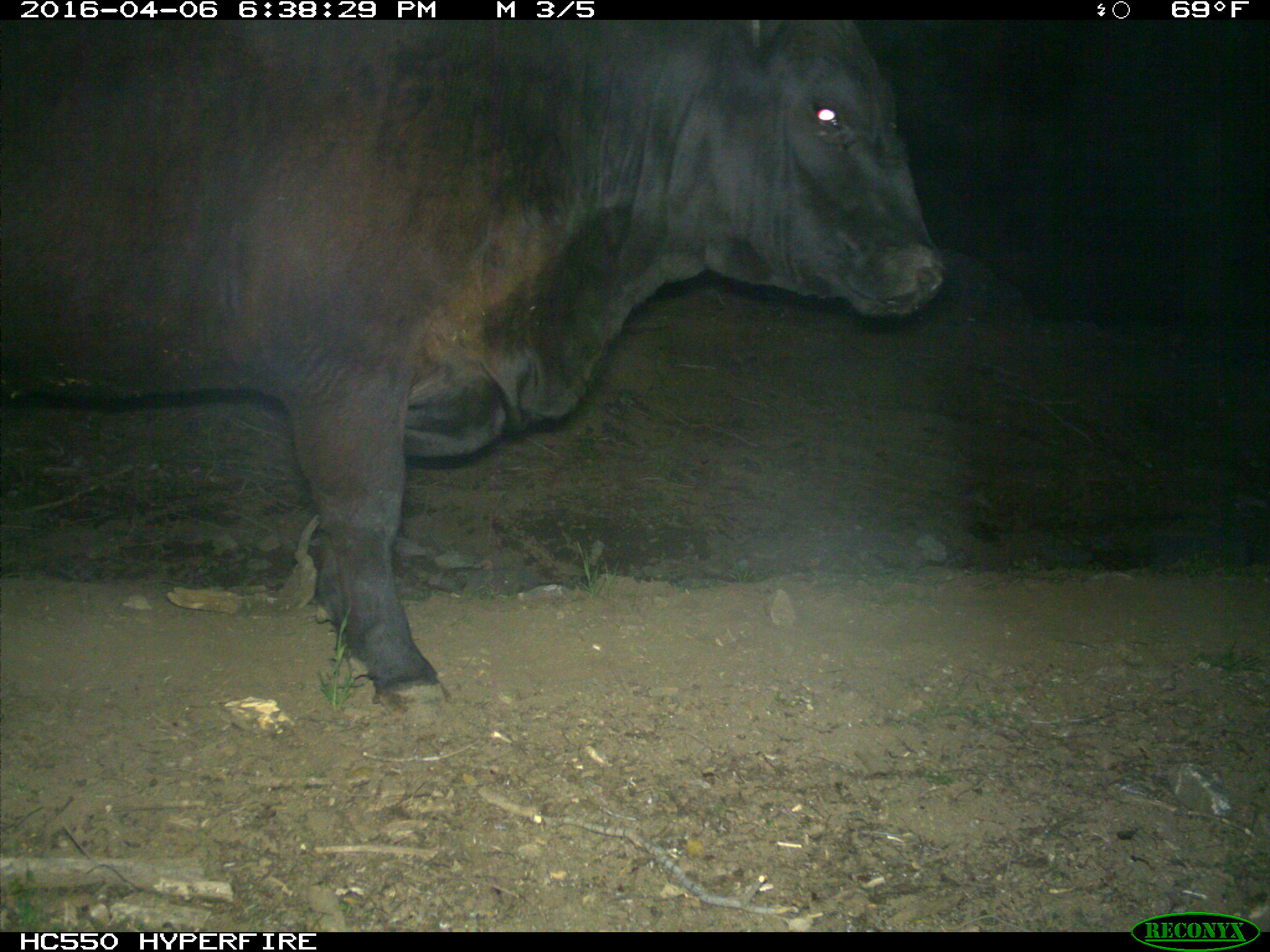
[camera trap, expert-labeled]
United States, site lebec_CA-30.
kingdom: Animalia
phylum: Chordata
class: Mammalia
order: Artiodactyla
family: Bovidae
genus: Bos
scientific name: Bos taurus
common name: domestic cow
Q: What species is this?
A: Bos taurus (domestic cow).